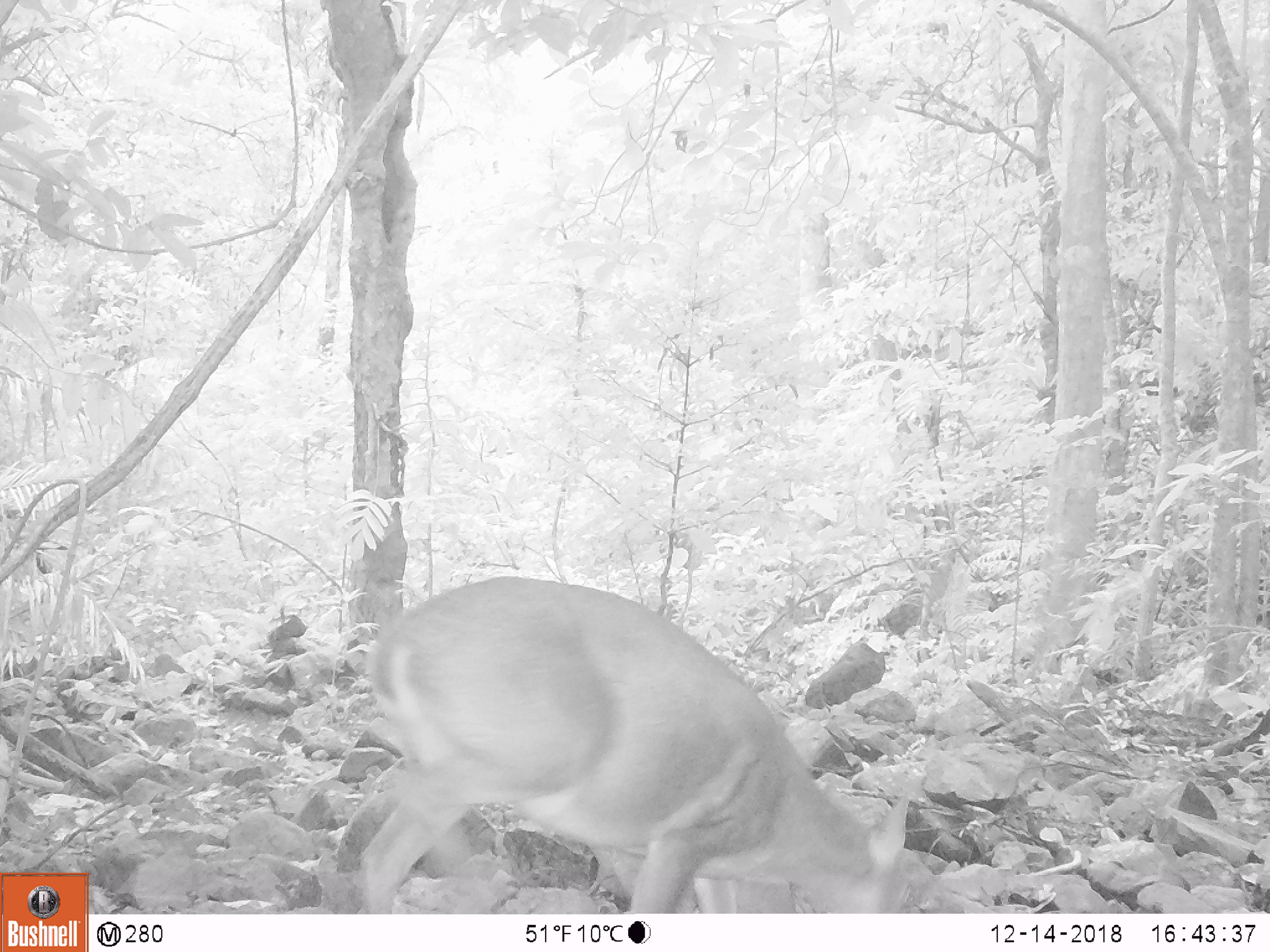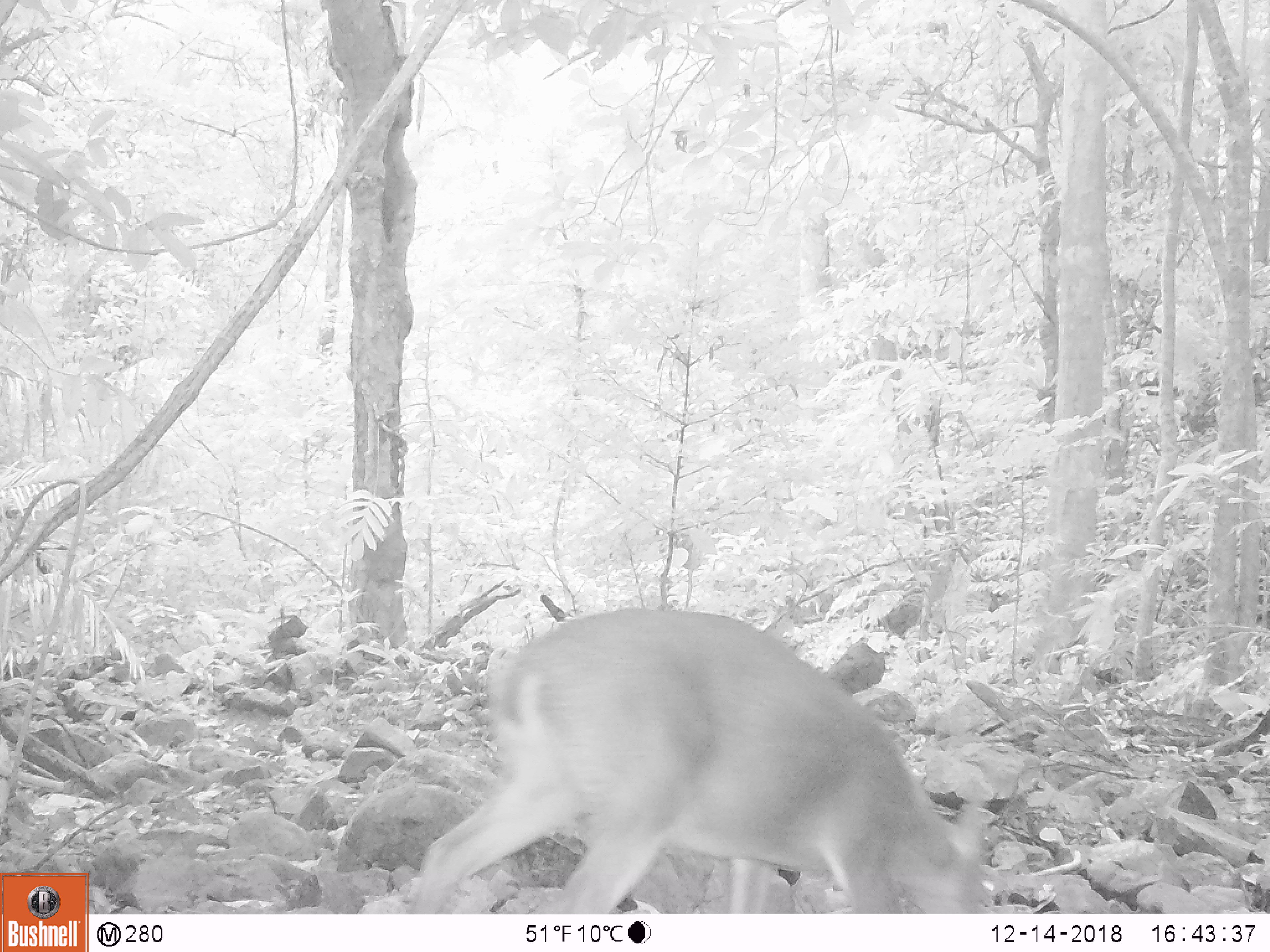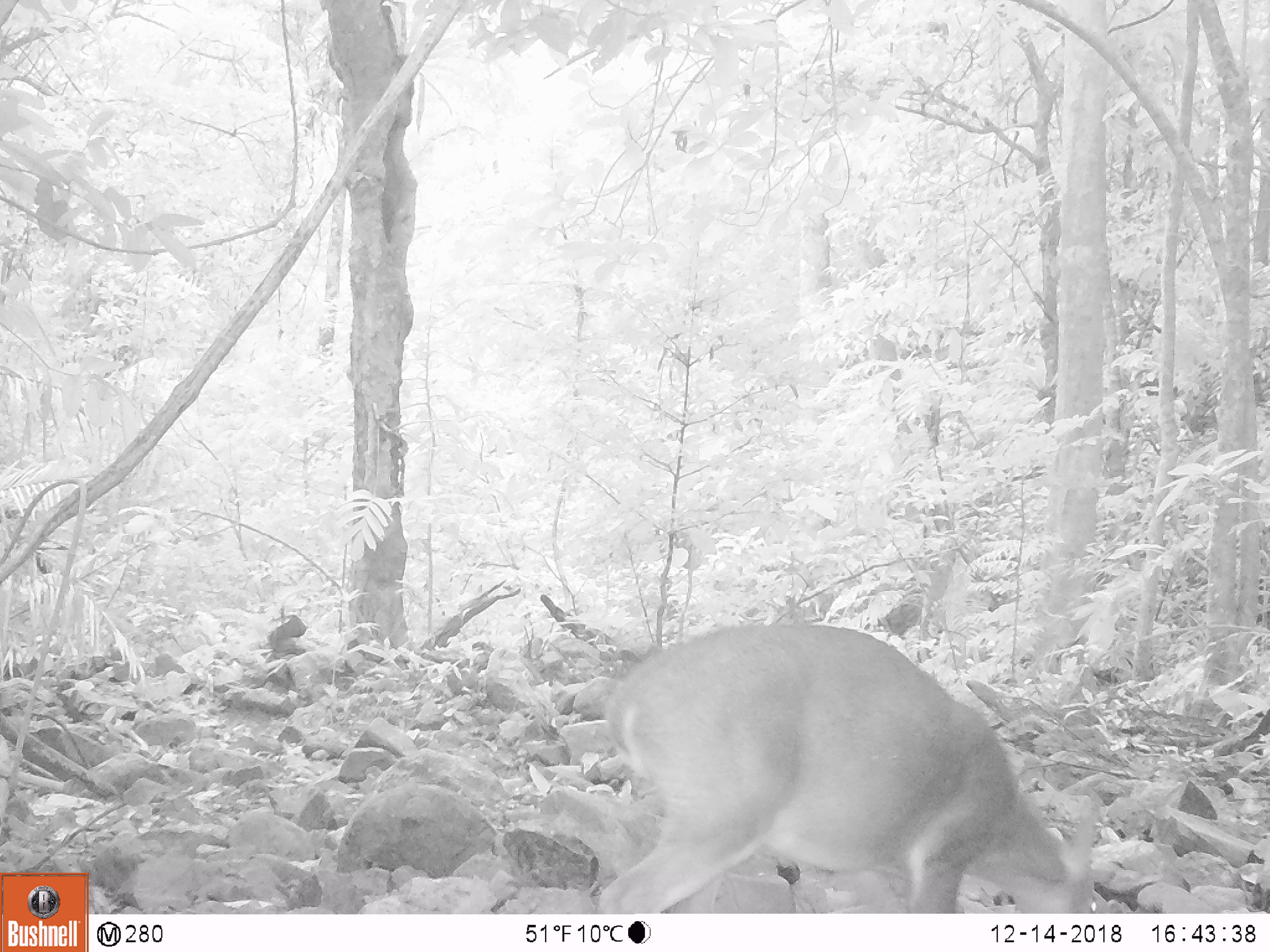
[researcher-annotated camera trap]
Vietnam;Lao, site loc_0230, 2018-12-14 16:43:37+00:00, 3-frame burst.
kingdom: Animalia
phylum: Chordata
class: Mammalia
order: Artiodactyla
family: Cervidae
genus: Muntiacus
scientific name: Muntiacus vuquangensis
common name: large-antlered muntjac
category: large antlered muntjac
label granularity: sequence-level